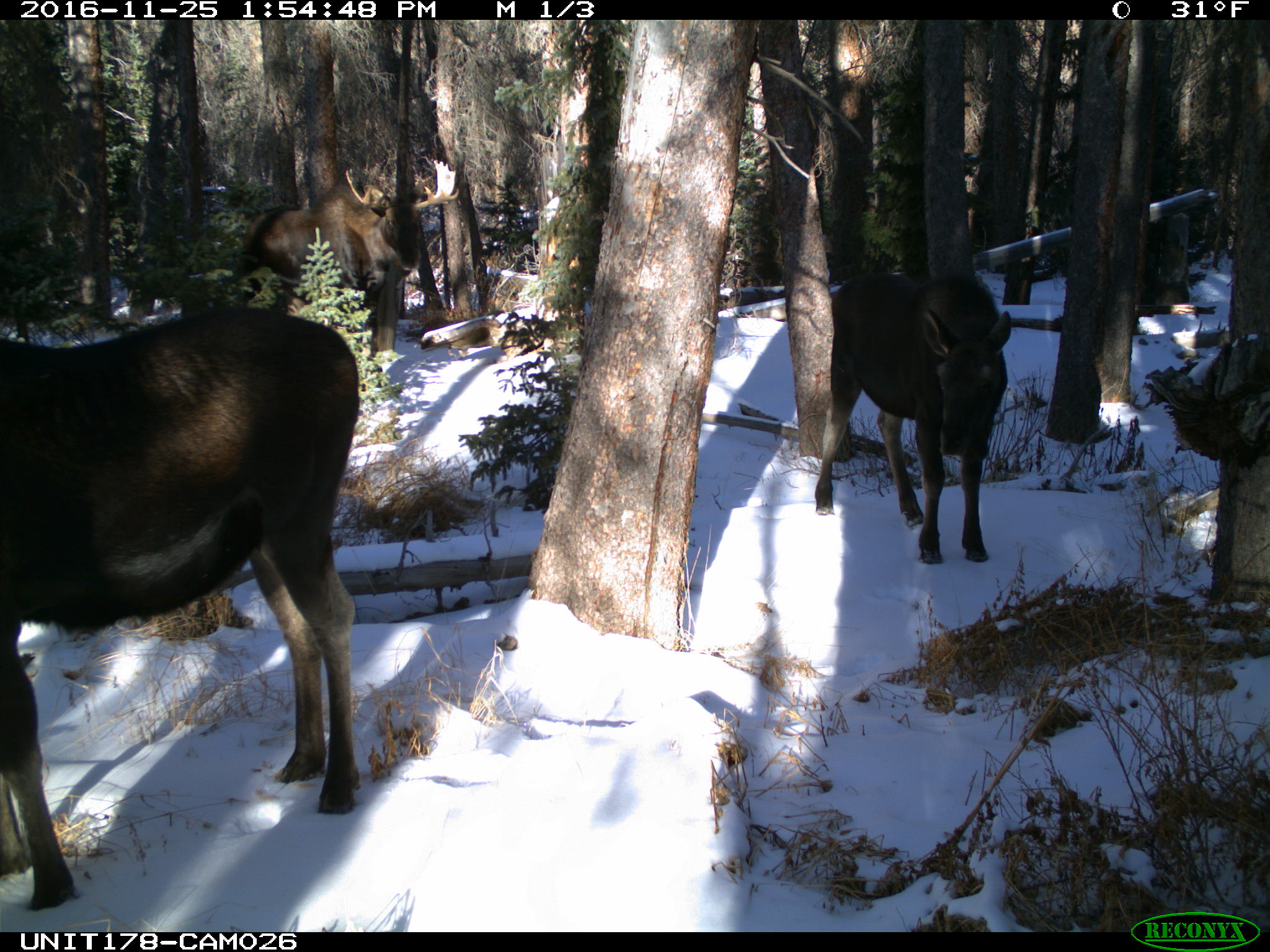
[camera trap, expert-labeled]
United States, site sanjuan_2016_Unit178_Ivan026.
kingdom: Animalia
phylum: Chordata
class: Mammalia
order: Artiodactyla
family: Cervidae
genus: Alces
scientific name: Alces alces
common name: moose